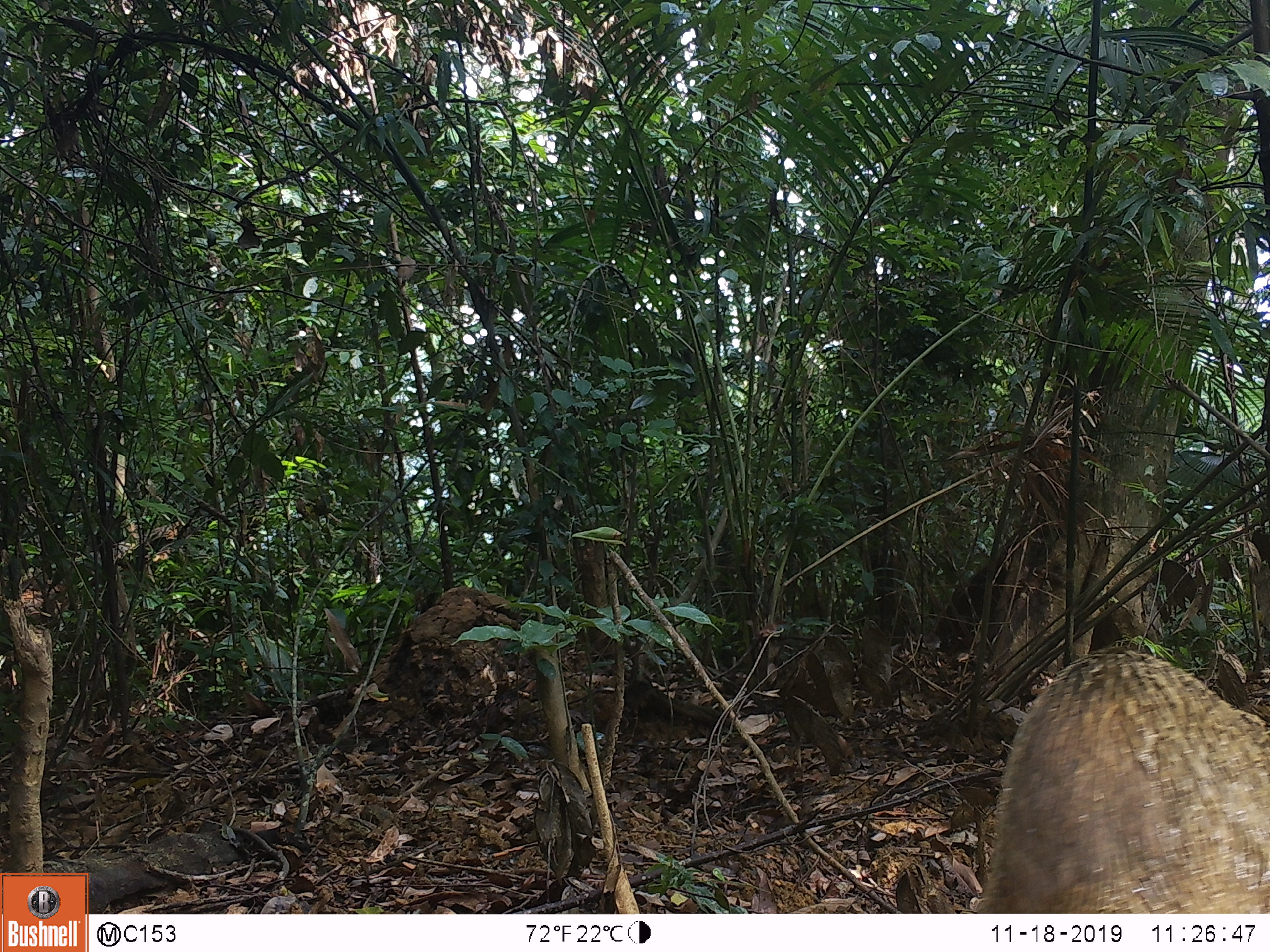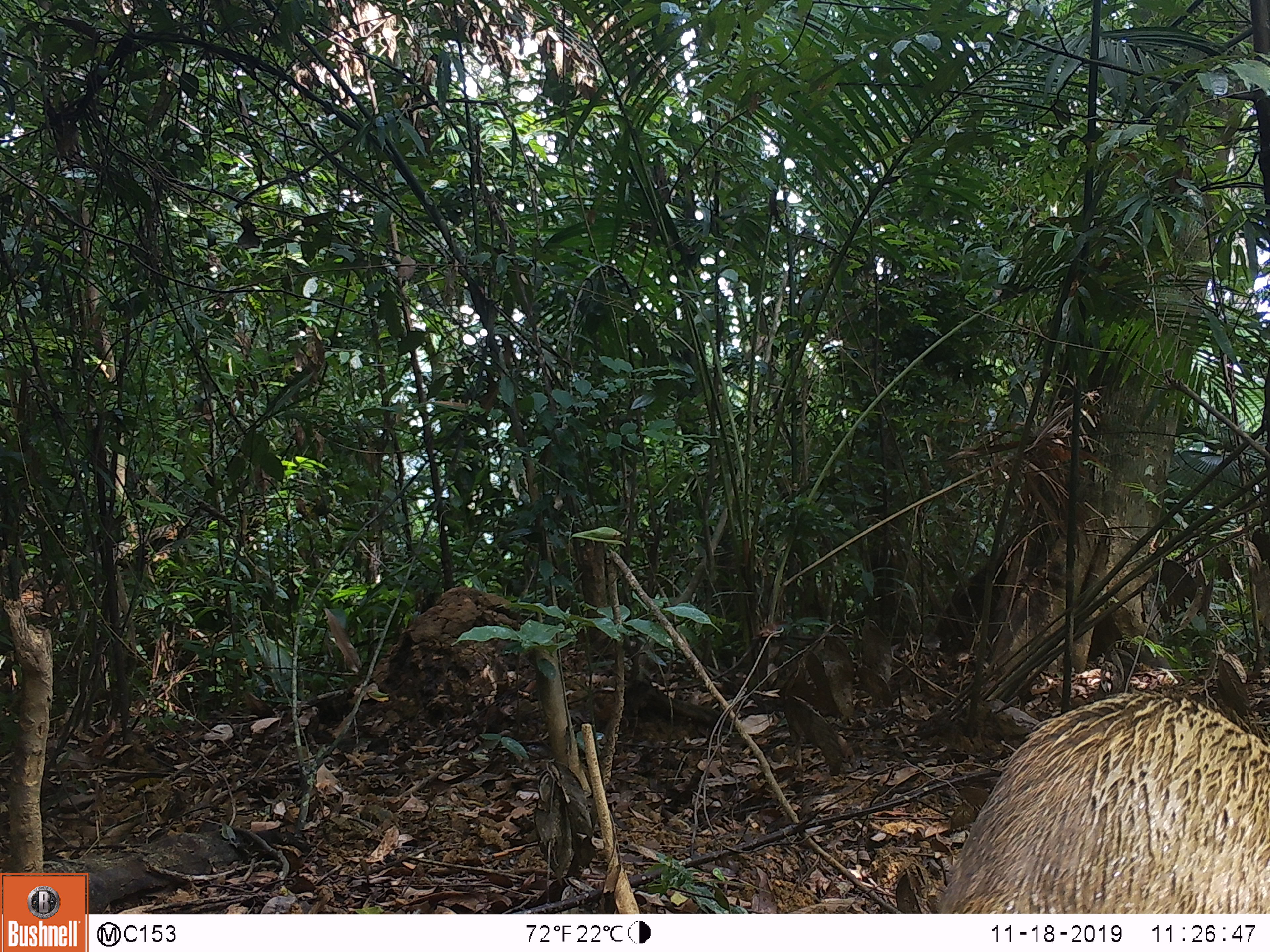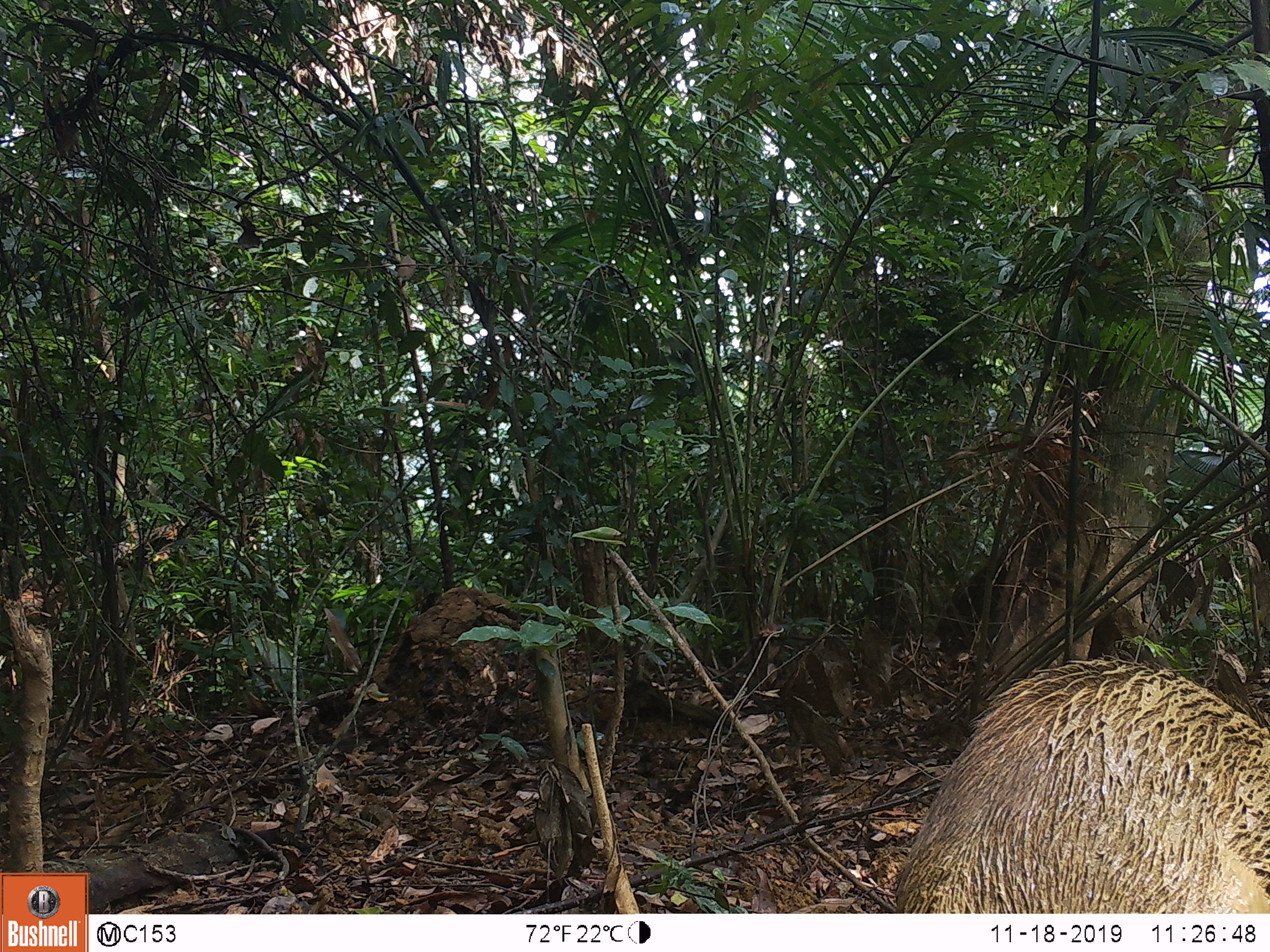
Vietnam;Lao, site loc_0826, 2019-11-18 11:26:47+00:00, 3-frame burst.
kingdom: Animalia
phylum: Chordata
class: Mammalia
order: Artiodactyla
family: Suidae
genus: Sus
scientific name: Sus scrofa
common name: eurasian wild pig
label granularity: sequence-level